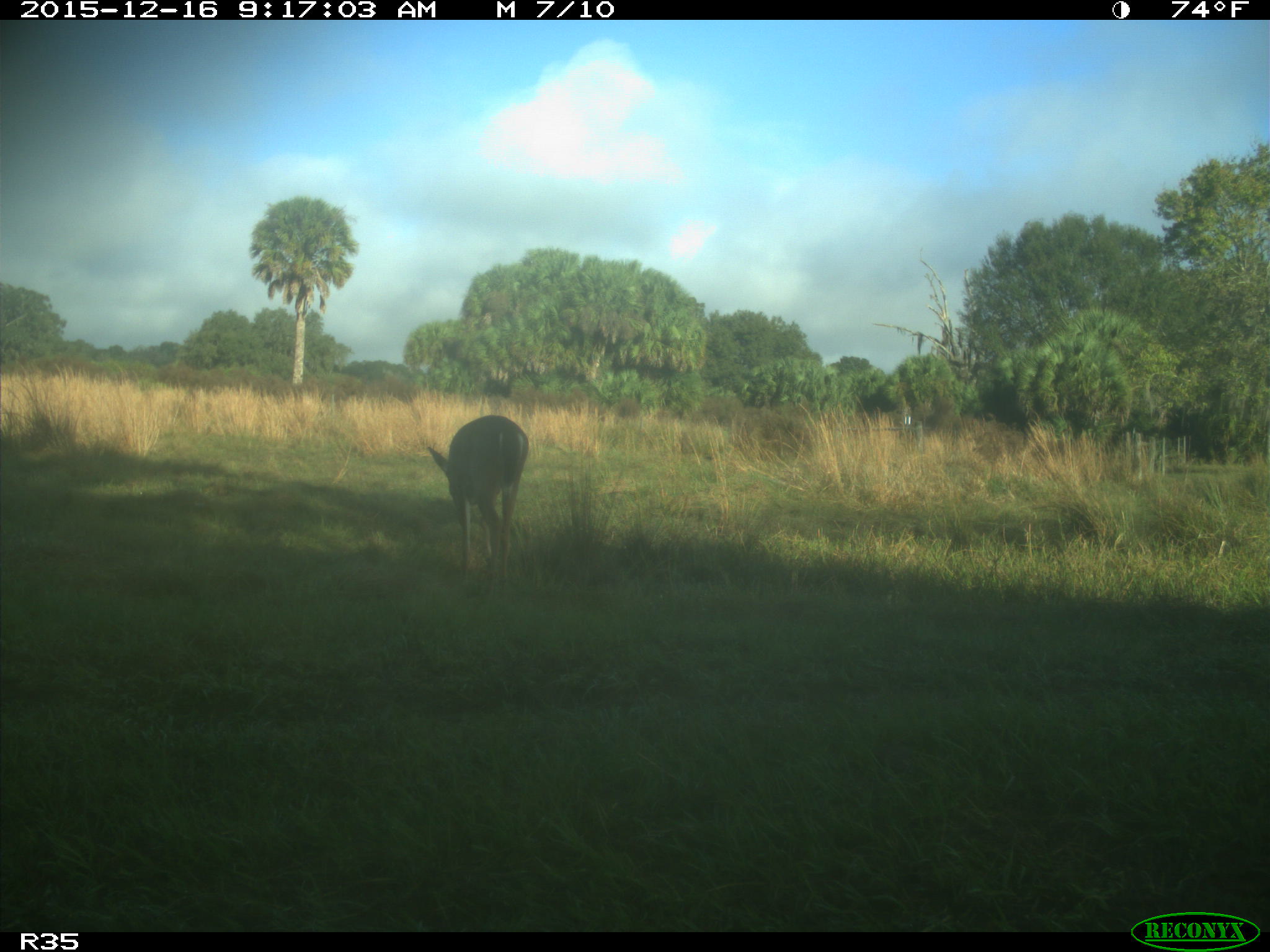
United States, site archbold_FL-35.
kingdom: Animalia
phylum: Chordata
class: Mammalia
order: Artiodactyla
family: Cervidae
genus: Odocoileus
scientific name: Odocoileus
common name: deer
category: unidentified deer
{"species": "unidentified deer (deer) (Odocoileus)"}